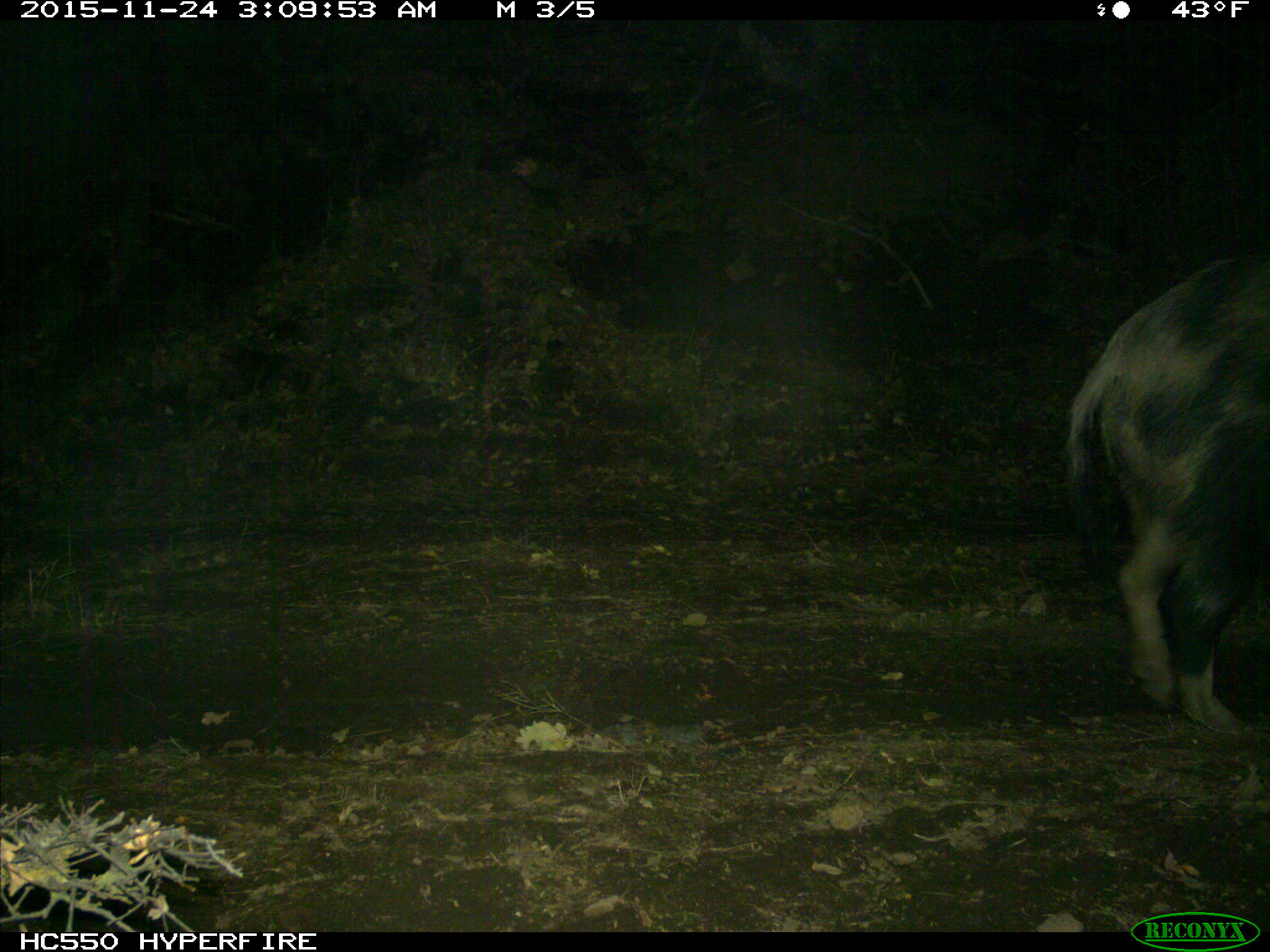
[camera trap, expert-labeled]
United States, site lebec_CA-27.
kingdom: Animalia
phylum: Chordata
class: Mammalia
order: Artiodactyla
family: Suidae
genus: Sus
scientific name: Sus scrofa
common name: wild boar